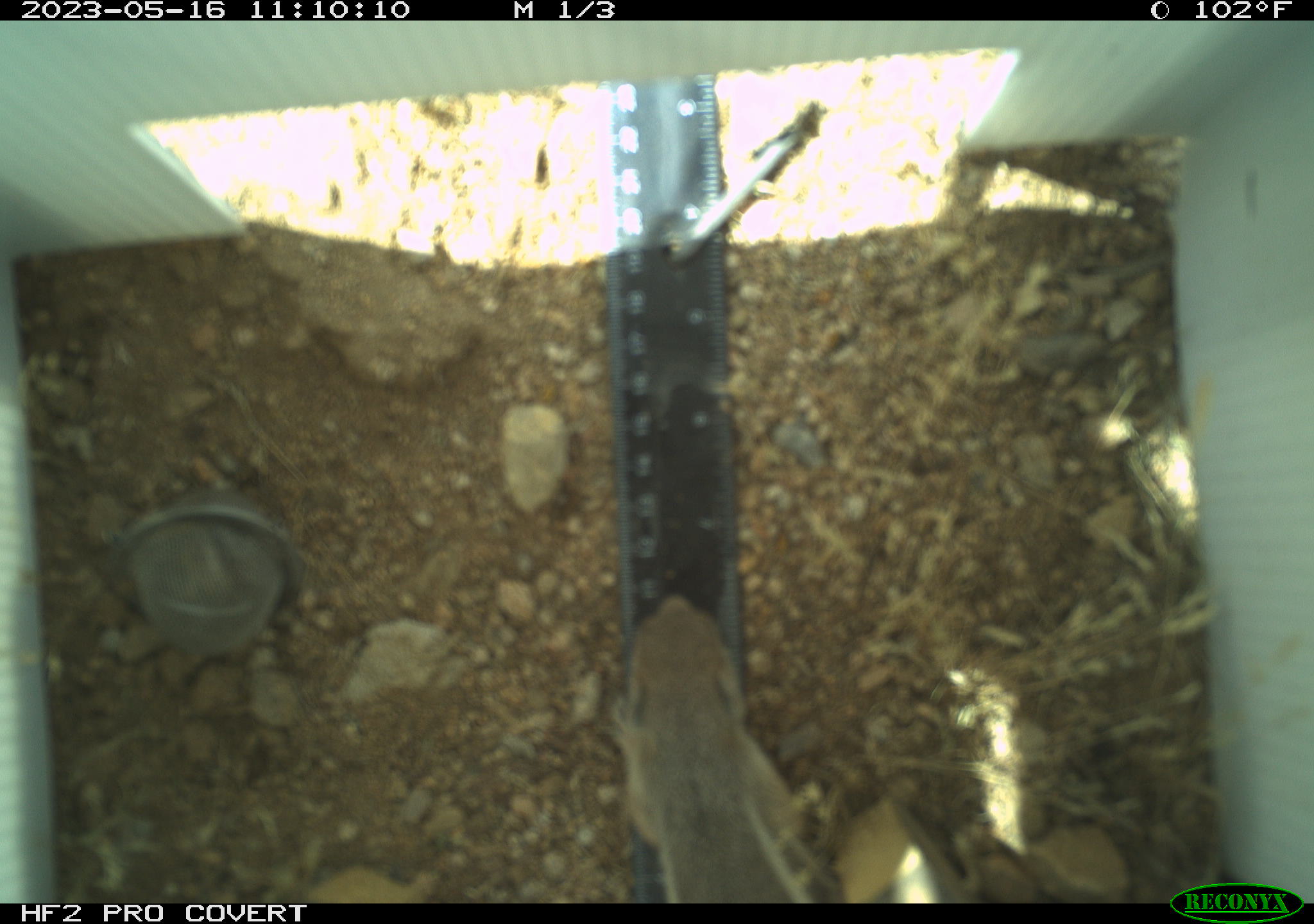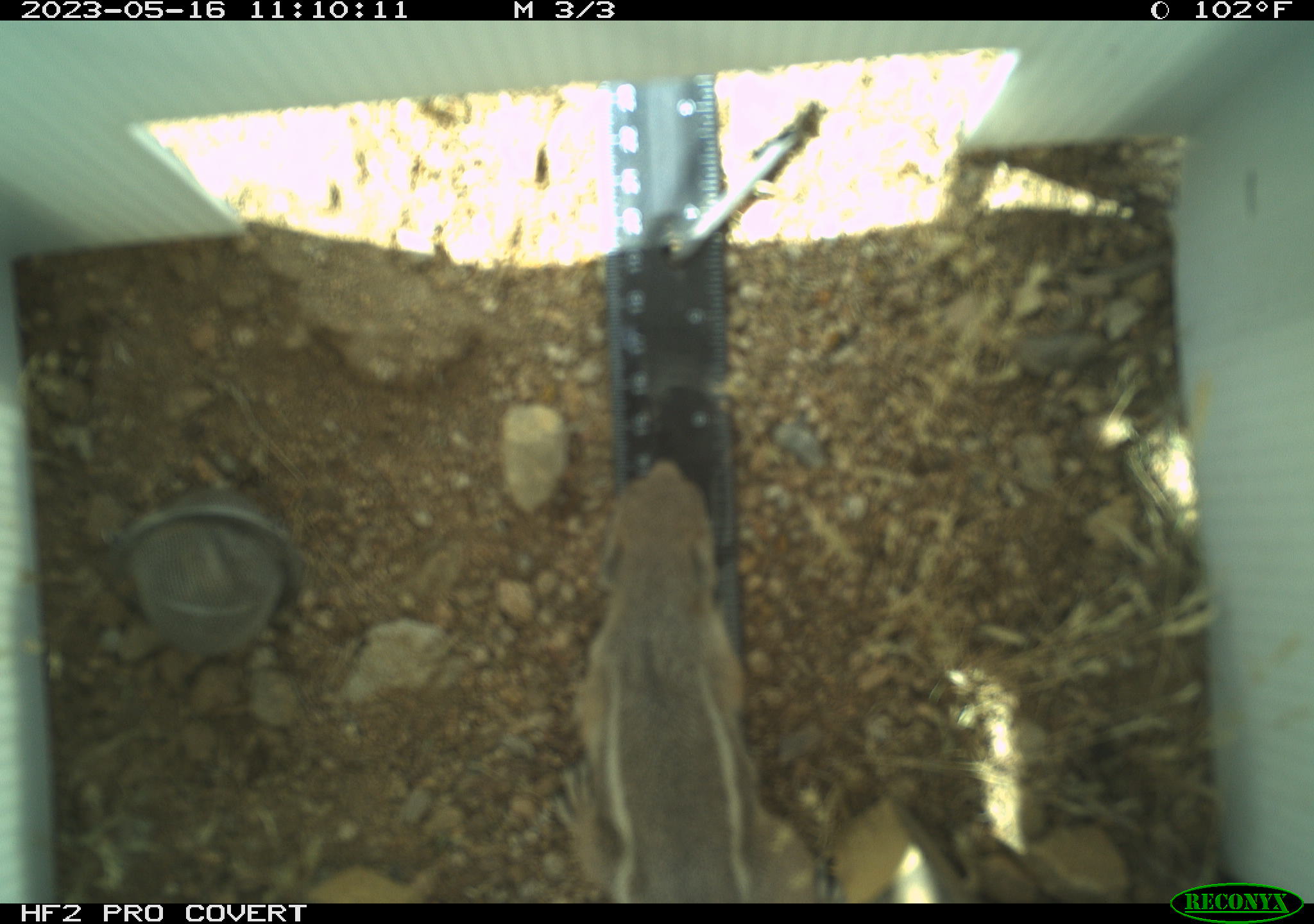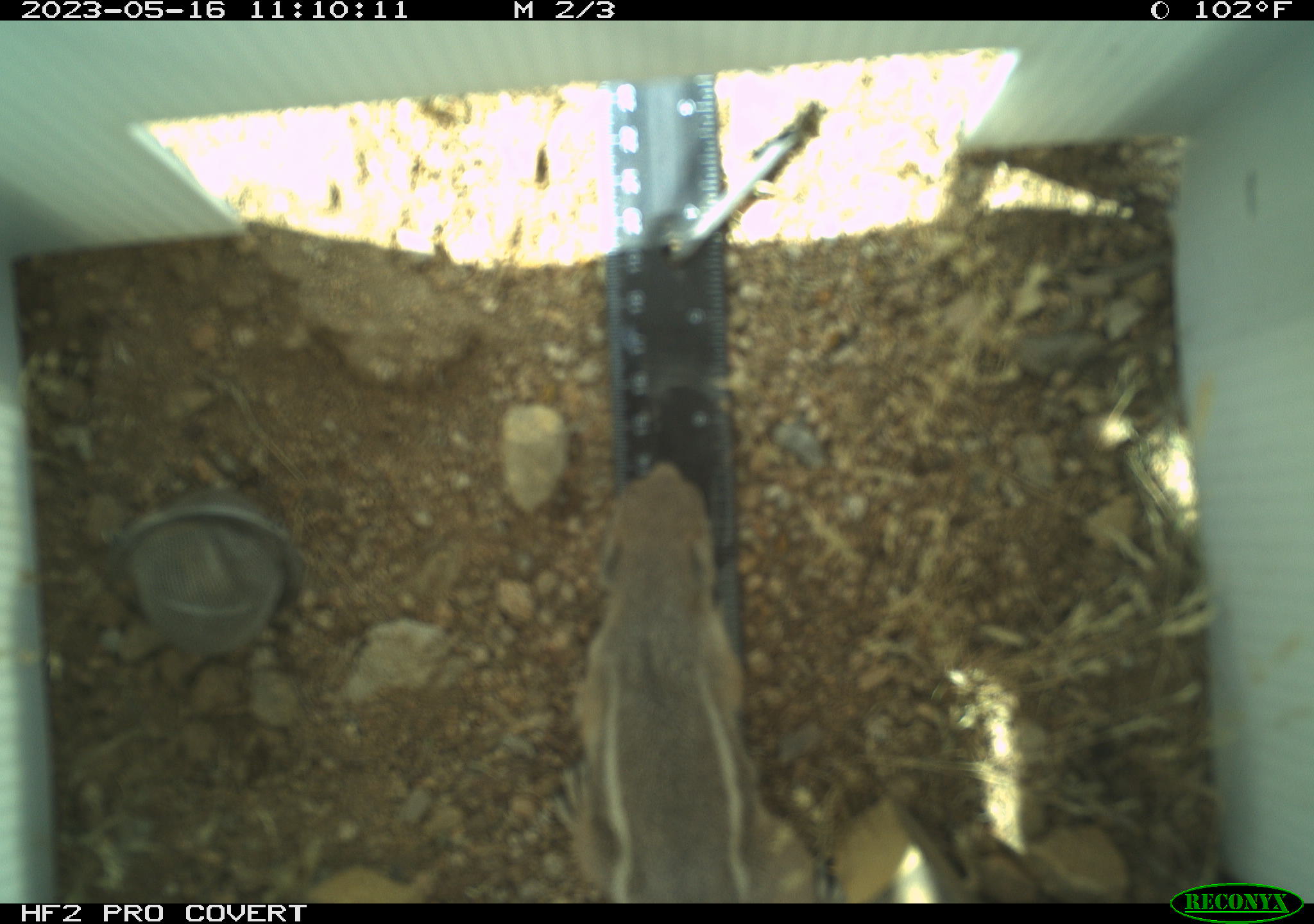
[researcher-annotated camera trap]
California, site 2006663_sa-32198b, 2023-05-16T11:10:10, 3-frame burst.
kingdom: Animalia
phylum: Chordata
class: Mammalia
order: Rodentia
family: Sciuridae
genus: Ammospermophilus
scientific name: Ammospermophilus leucurus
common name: white-tailed antelope squirrel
White-tailed antelope squirrel (Ammospermophilus leucurus).